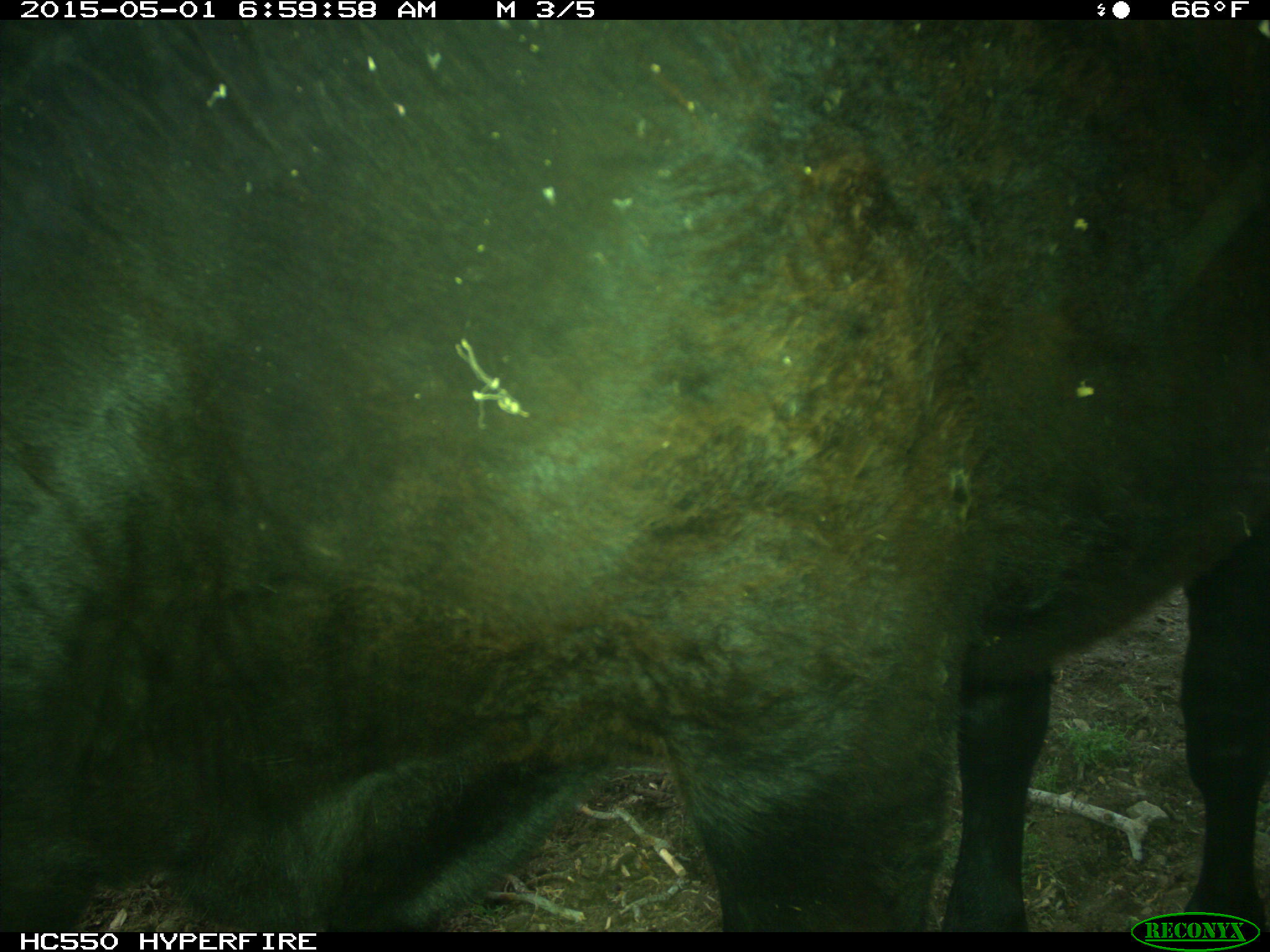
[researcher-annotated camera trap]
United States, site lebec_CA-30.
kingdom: Animalia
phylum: Chordata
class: Mammalia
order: Artiodactyla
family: Bovidae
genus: Bos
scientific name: Bos taurus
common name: domestic cow